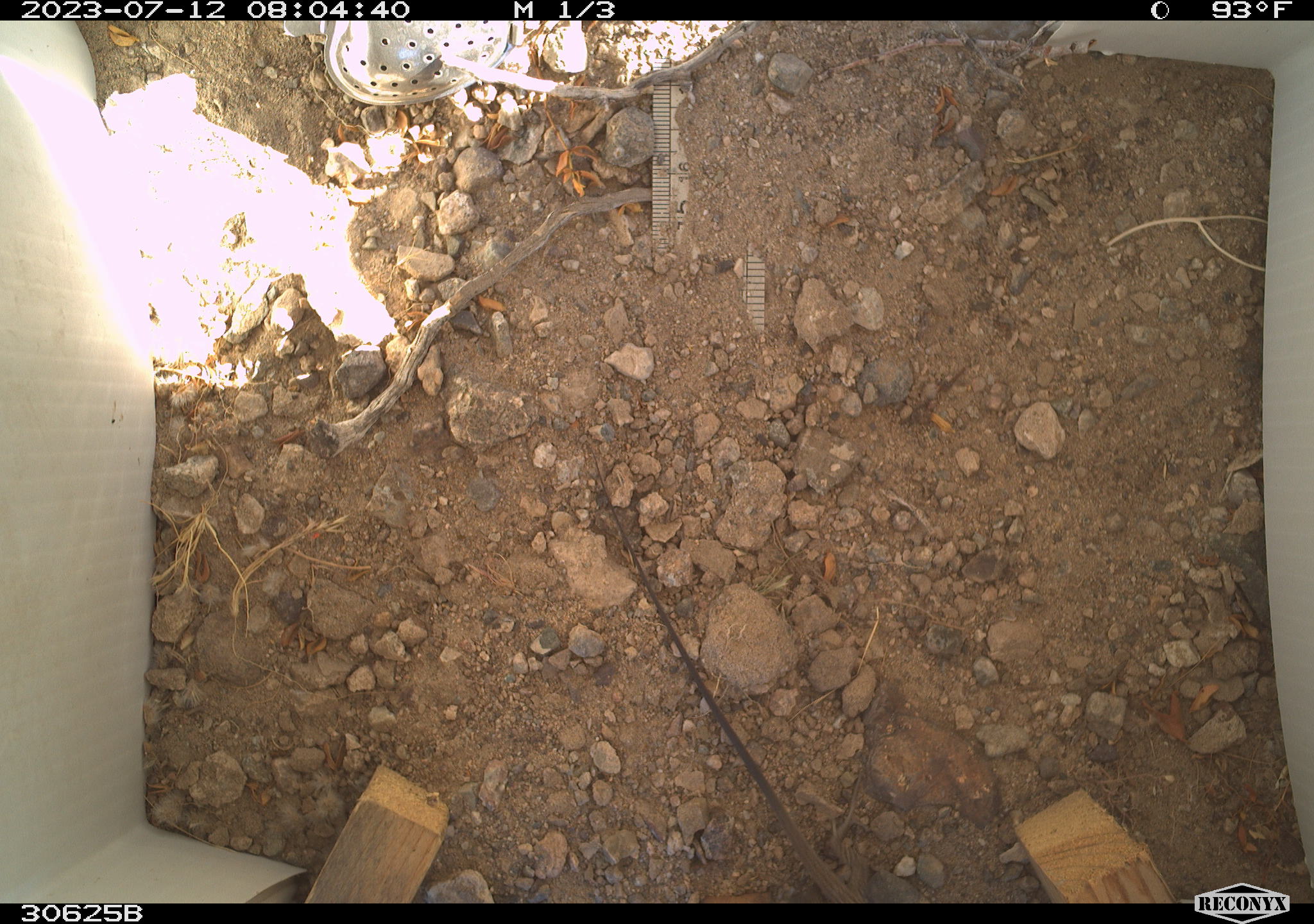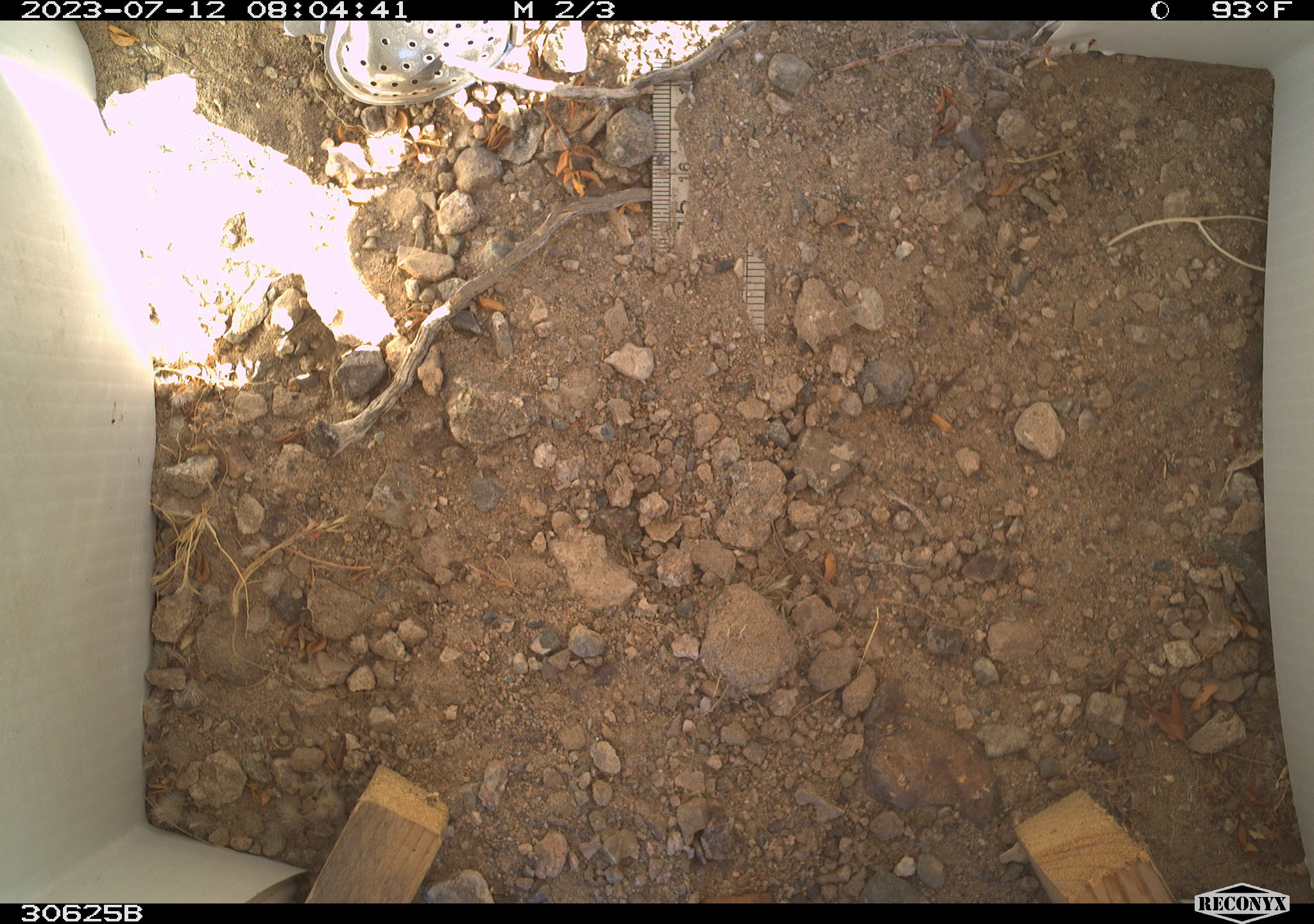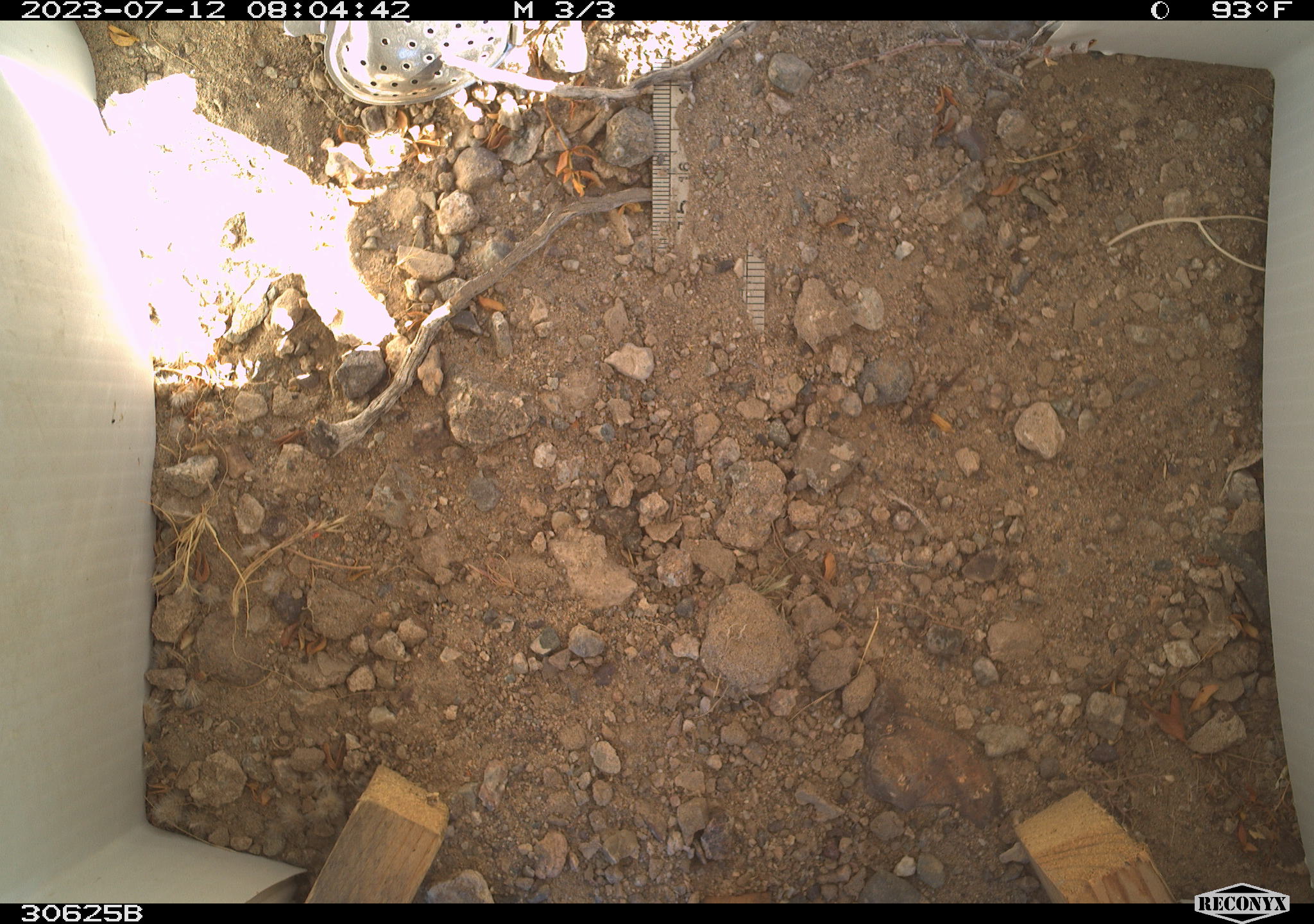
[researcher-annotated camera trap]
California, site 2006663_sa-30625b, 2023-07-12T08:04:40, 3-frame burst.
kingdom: Animalia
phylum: Chordata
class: Reptilia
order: Squamata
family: Teiidae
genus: Aspidoscelis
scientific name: Aspidoscelis tigris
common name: western whiptail